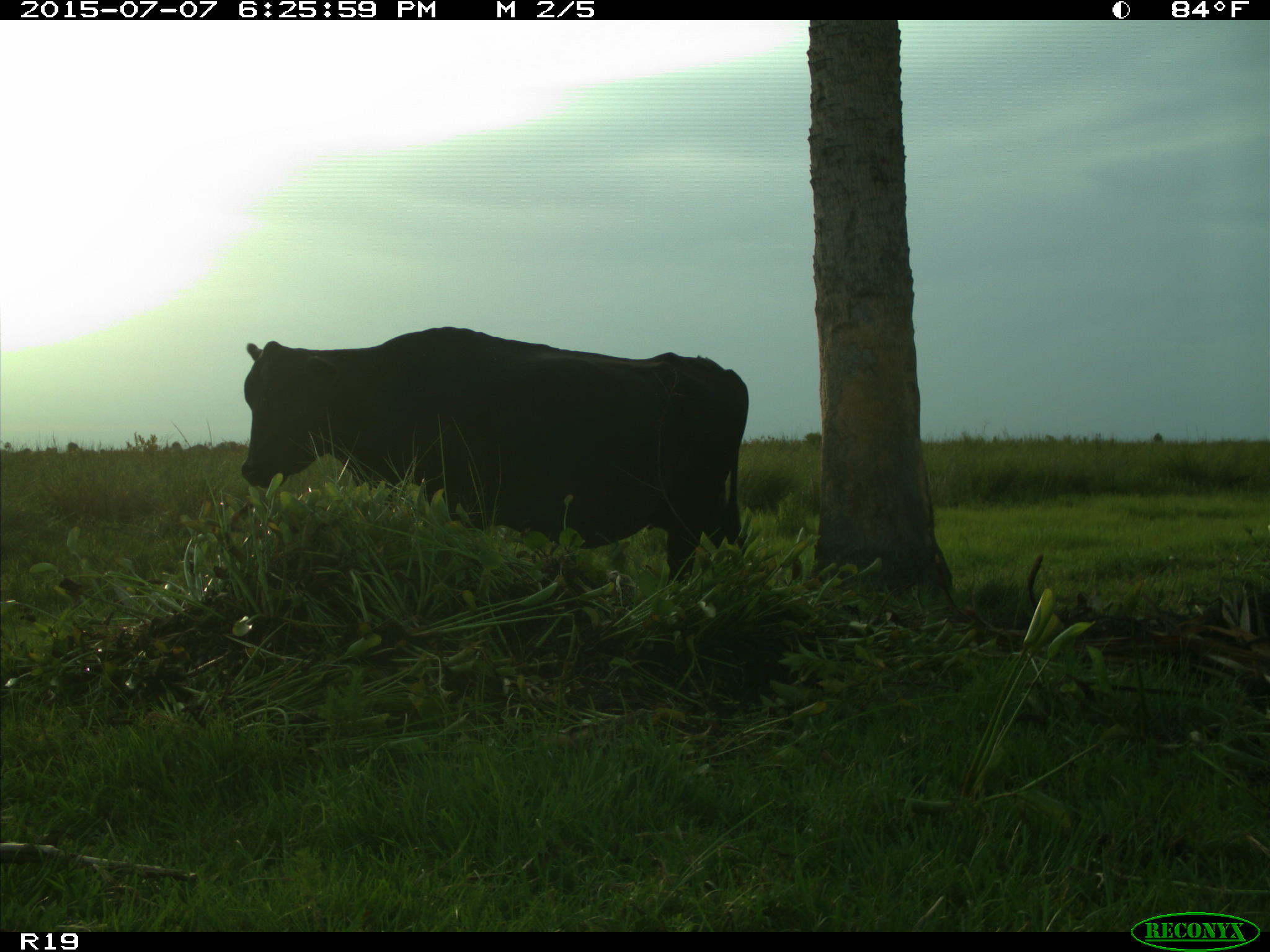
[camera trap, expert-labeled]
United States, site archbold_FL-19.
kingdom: Animalia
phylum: Chordata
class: Mammalia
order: Artiodactyla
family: Bovidae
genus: Bos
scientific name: Bos taurus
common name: domestic cow